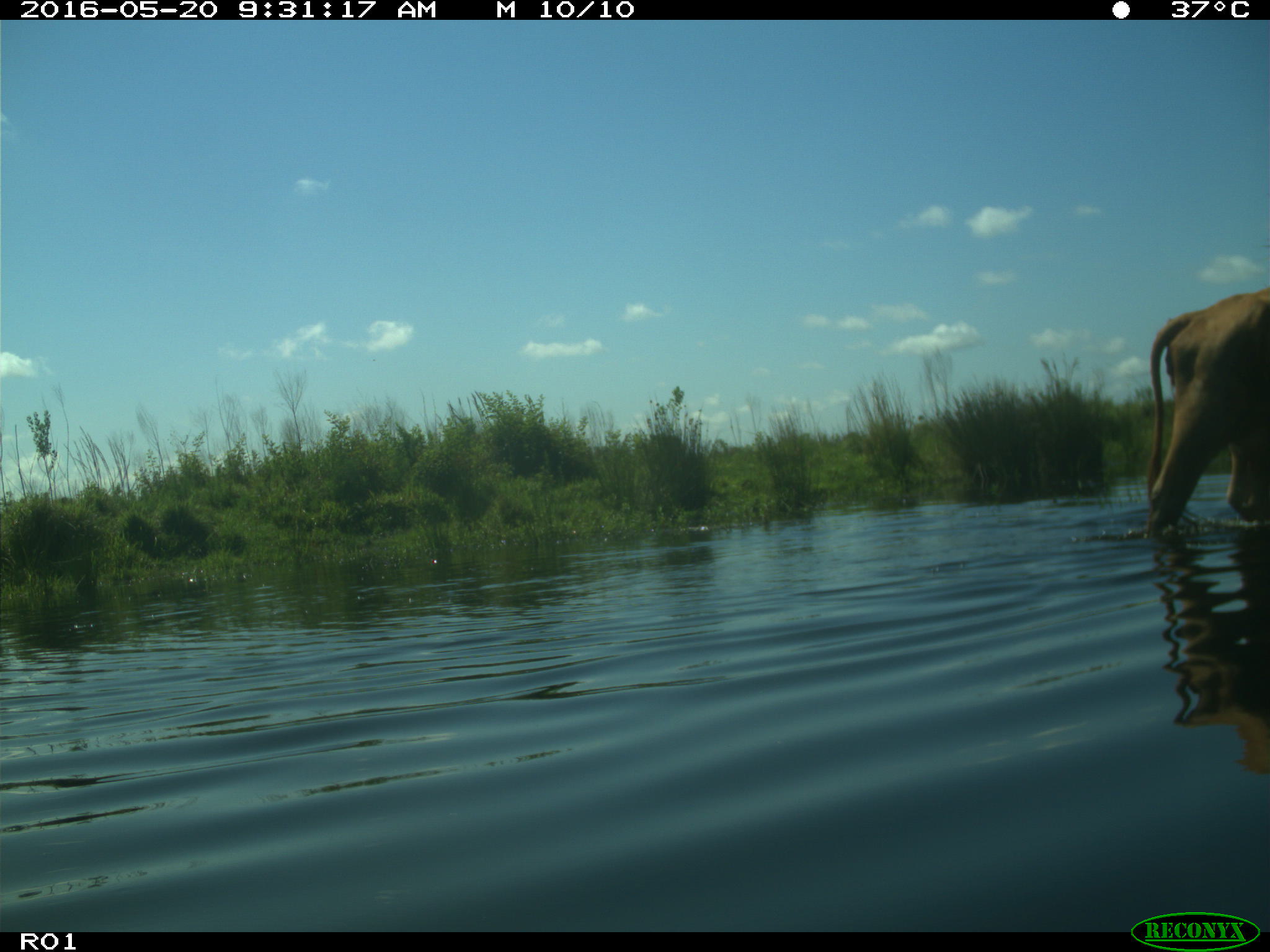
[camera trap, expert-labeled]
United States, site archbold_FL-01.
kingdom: Animalia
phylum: Chordata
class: Mammalia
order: Artiodactyla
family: Bovidae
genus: Bos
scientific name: Bos taurus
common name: domestic cow